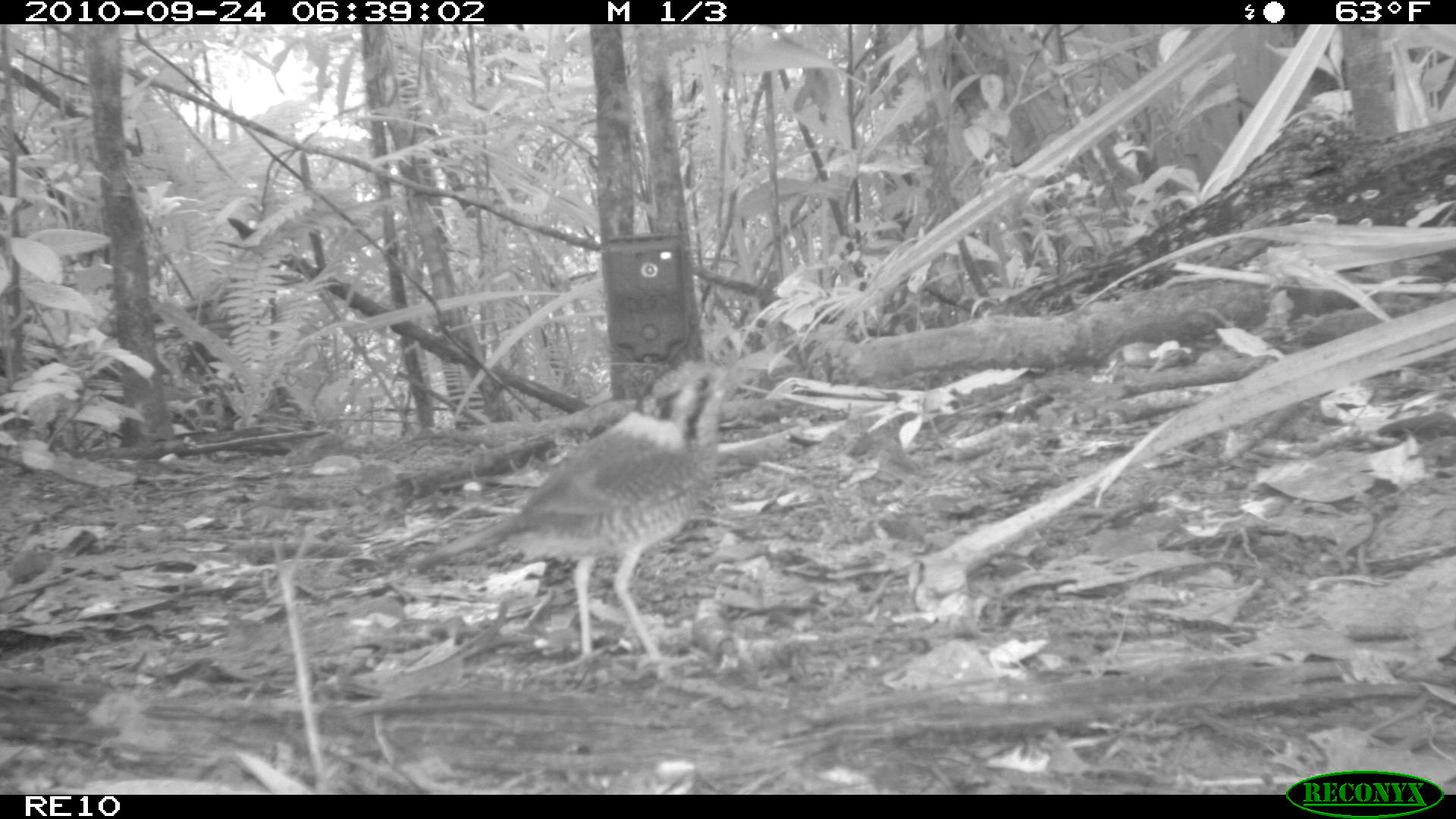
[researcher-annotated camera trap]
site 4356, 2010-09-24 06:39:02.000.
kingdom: Animalia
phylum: Chordata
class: Aves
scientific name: Aves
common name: bird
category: unknown bird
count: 1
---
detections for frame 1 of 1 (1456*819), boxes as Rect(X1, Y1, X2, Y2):
unknown bird: Rect(403, 358, 758, 663)